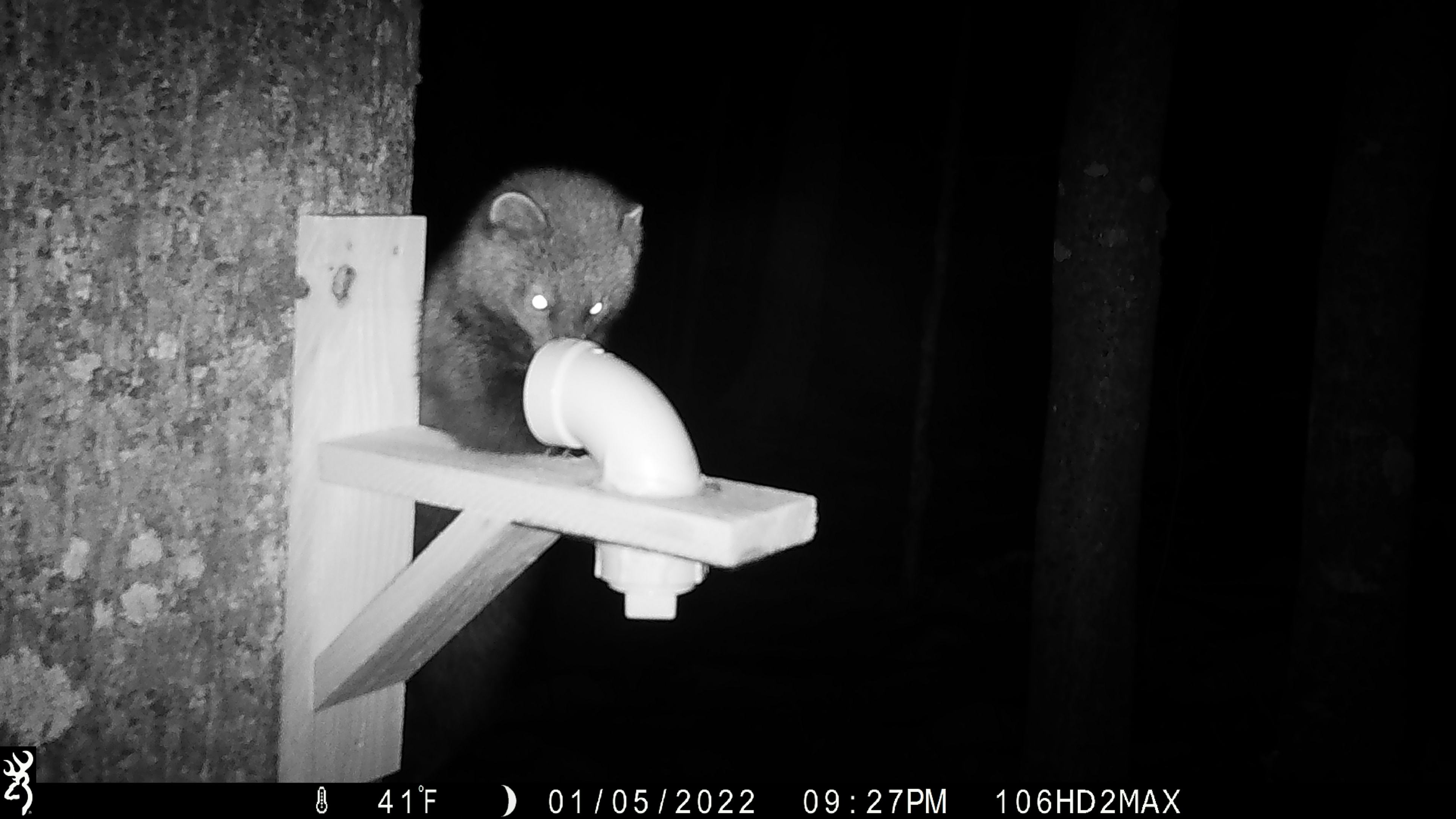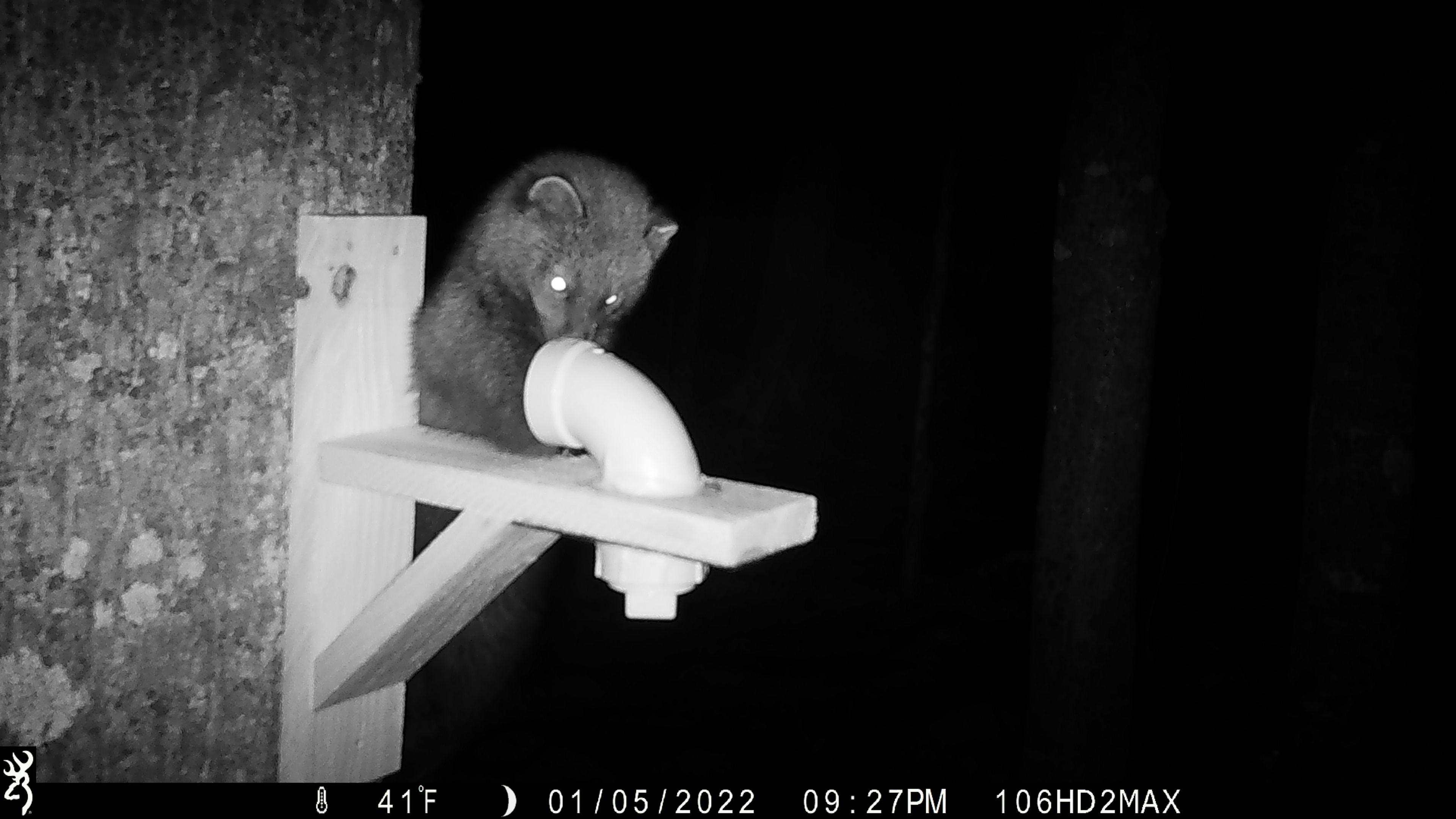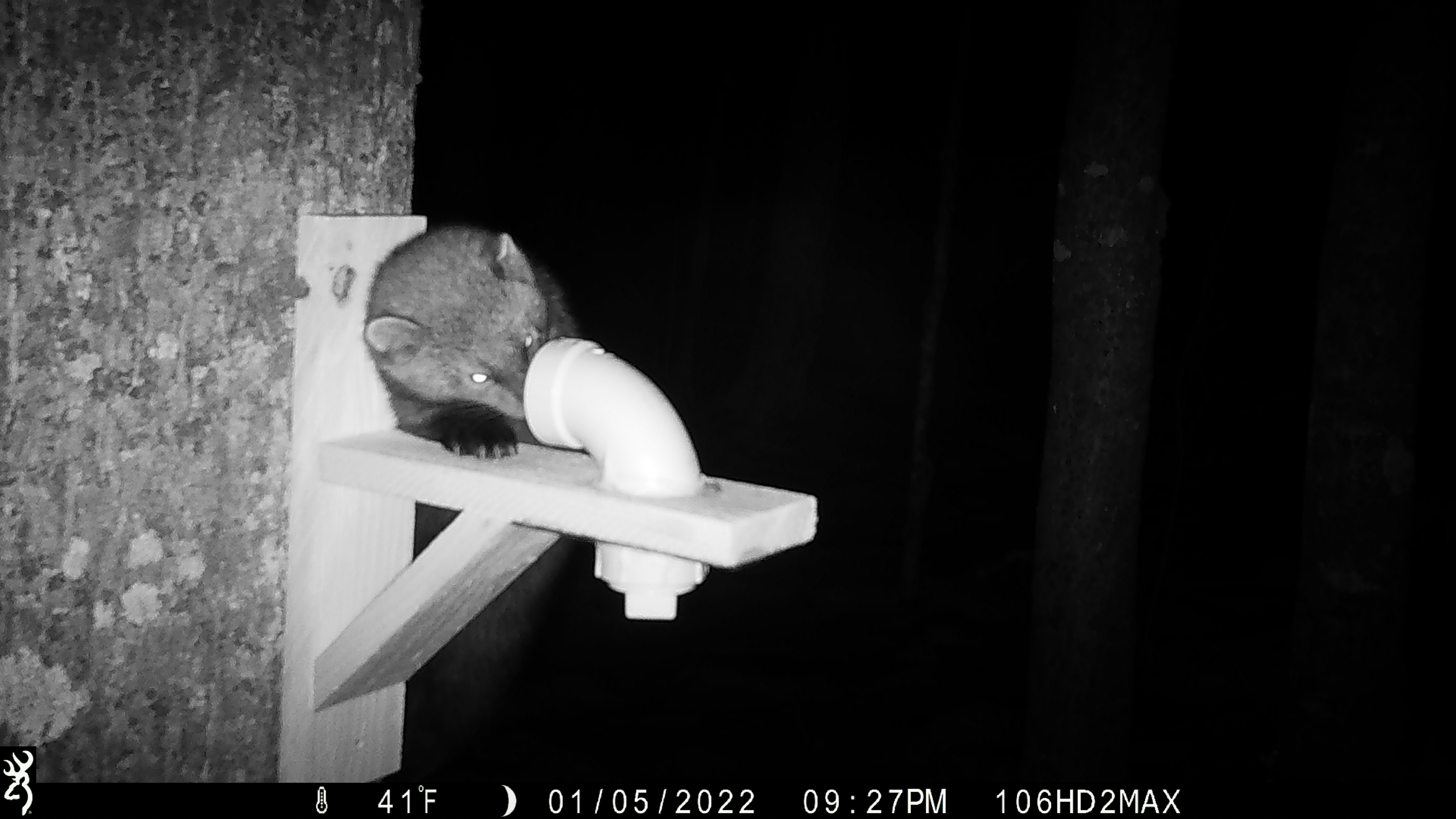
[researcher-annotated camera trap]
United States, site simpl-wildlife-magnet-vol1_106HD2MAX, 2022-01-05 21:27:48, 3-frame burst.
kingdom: Animalia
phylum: Chordata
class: Mammalia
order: Carnivora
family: Mustelidae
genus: Pekania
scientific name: Pekania pennanti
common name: fisher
Fisher (Pekania pennanti).